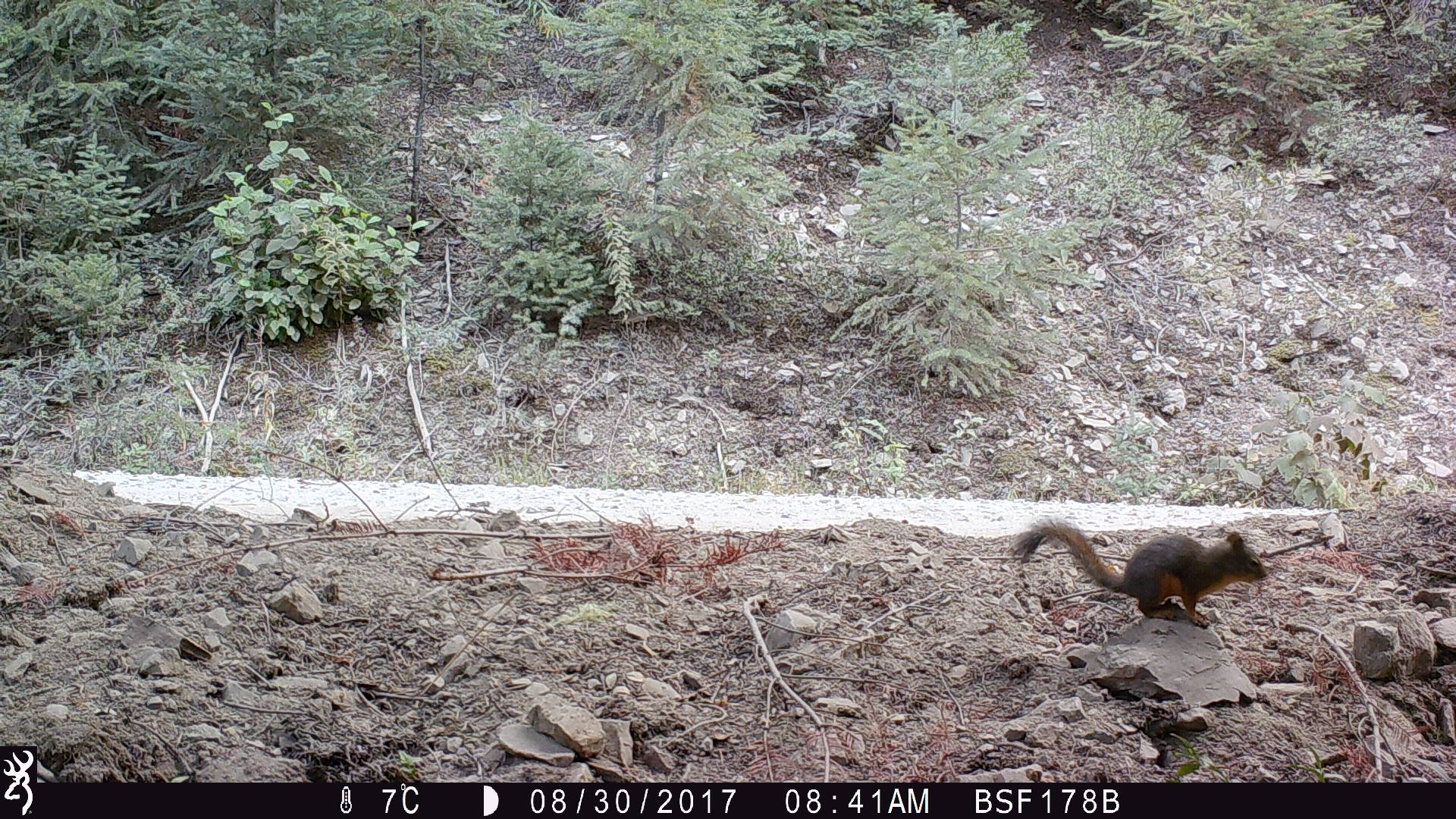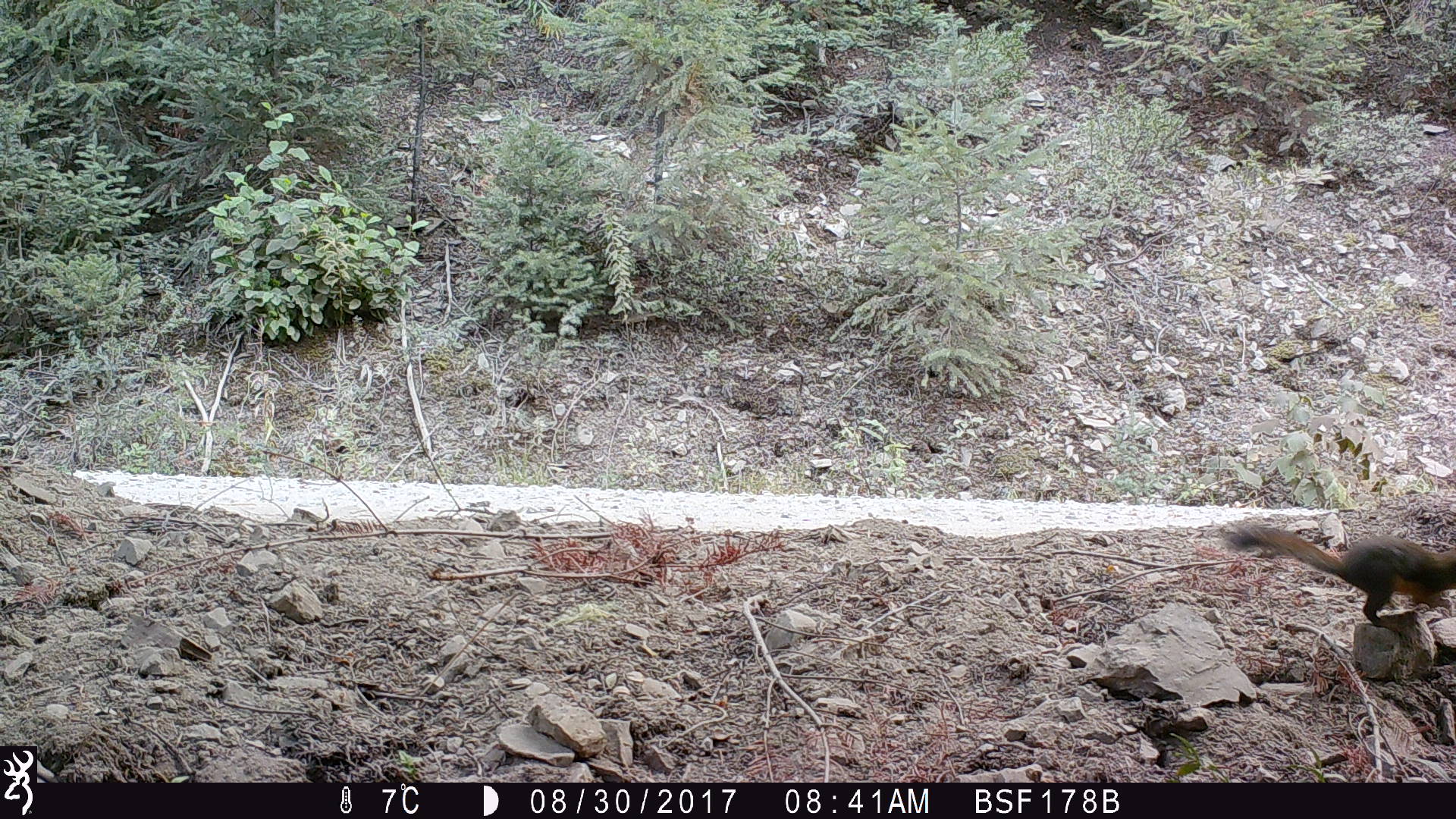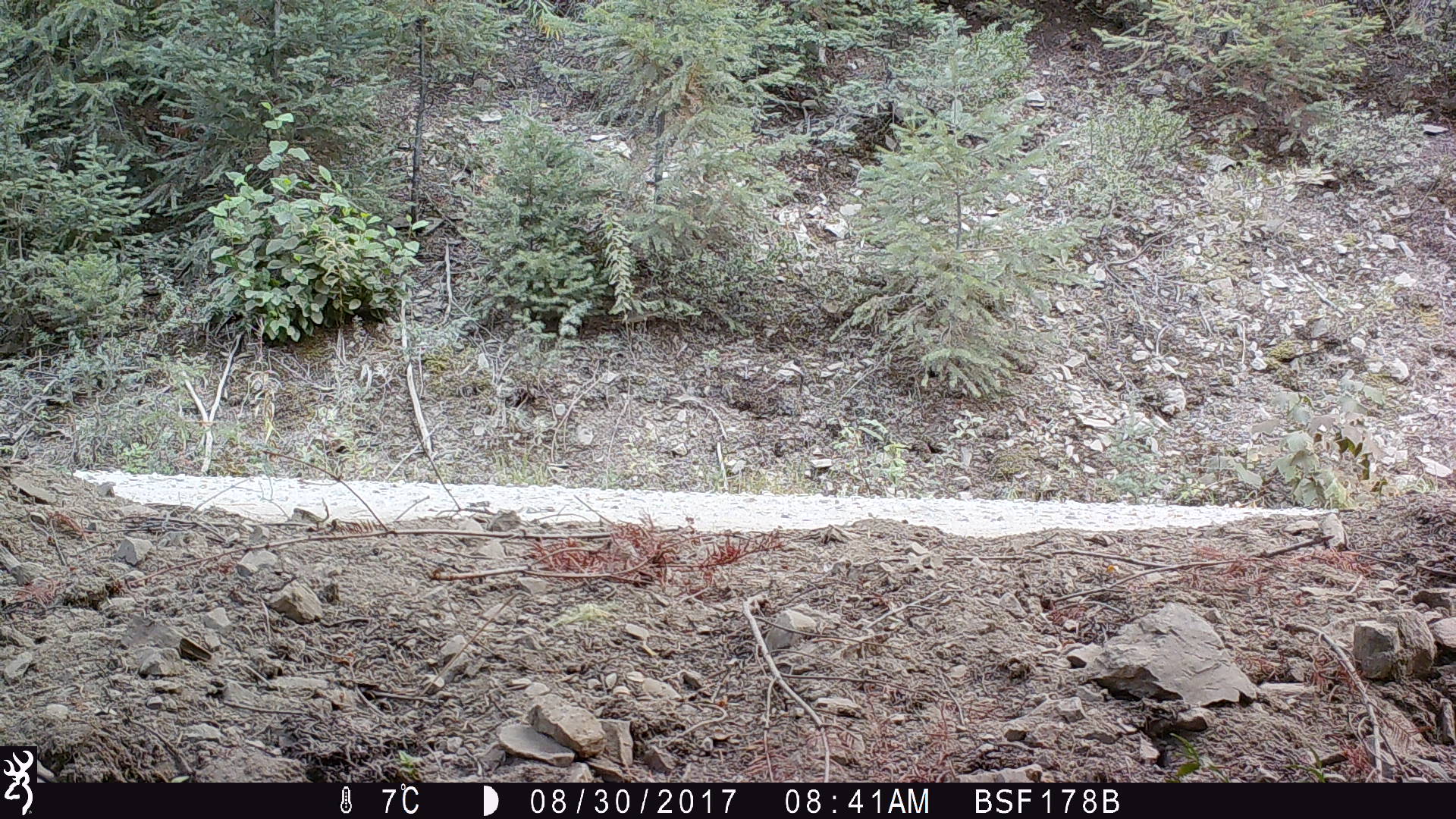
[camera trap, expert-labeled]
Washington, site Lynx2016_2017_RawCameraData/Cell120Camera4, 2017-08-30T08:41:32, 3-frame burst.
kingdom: Animalia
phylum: Chordata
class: Mammalia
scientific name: Mammalia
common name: small mammal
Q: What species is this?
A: Small mammal (Mammalia).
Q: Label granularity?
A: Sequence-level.